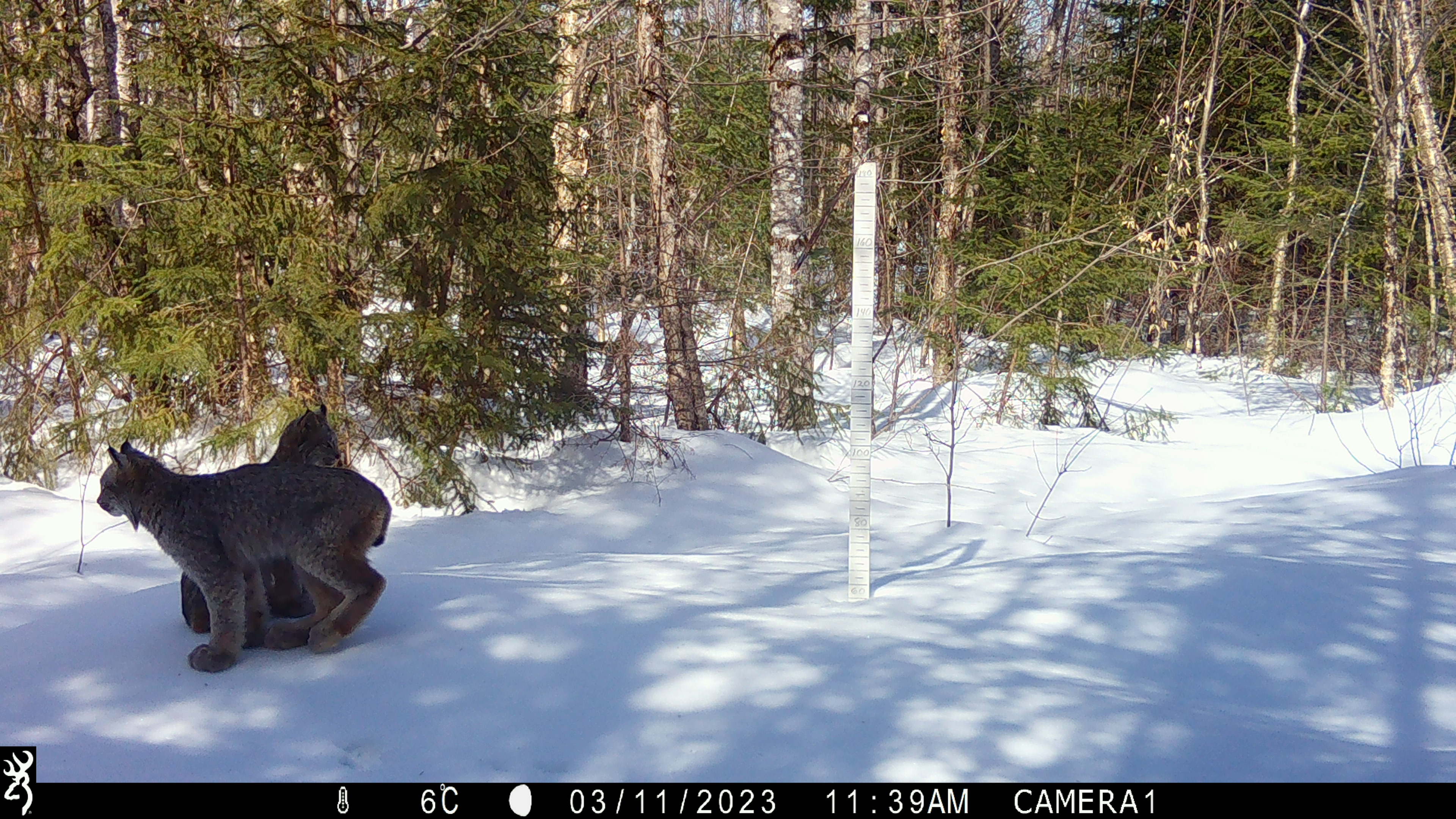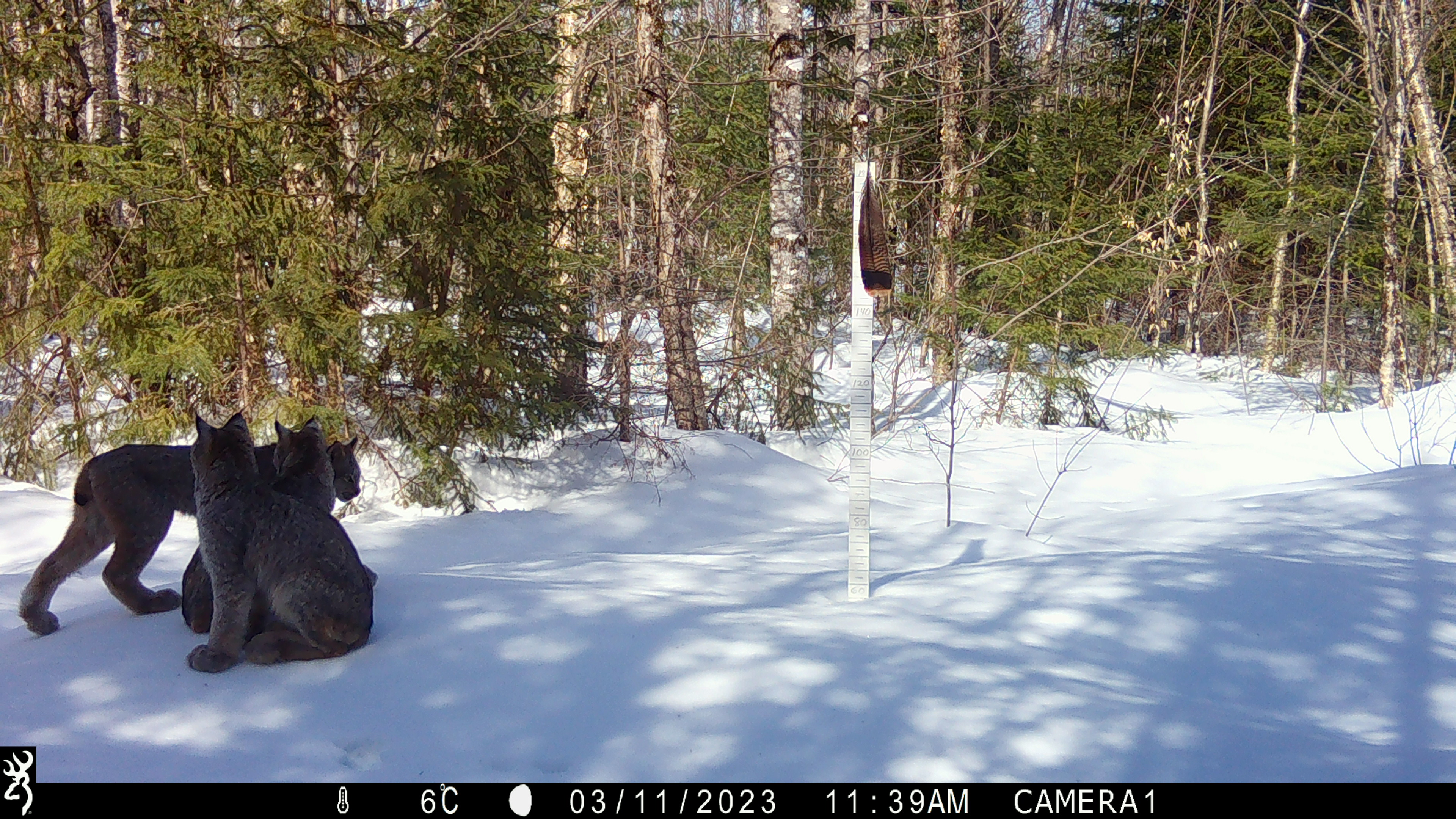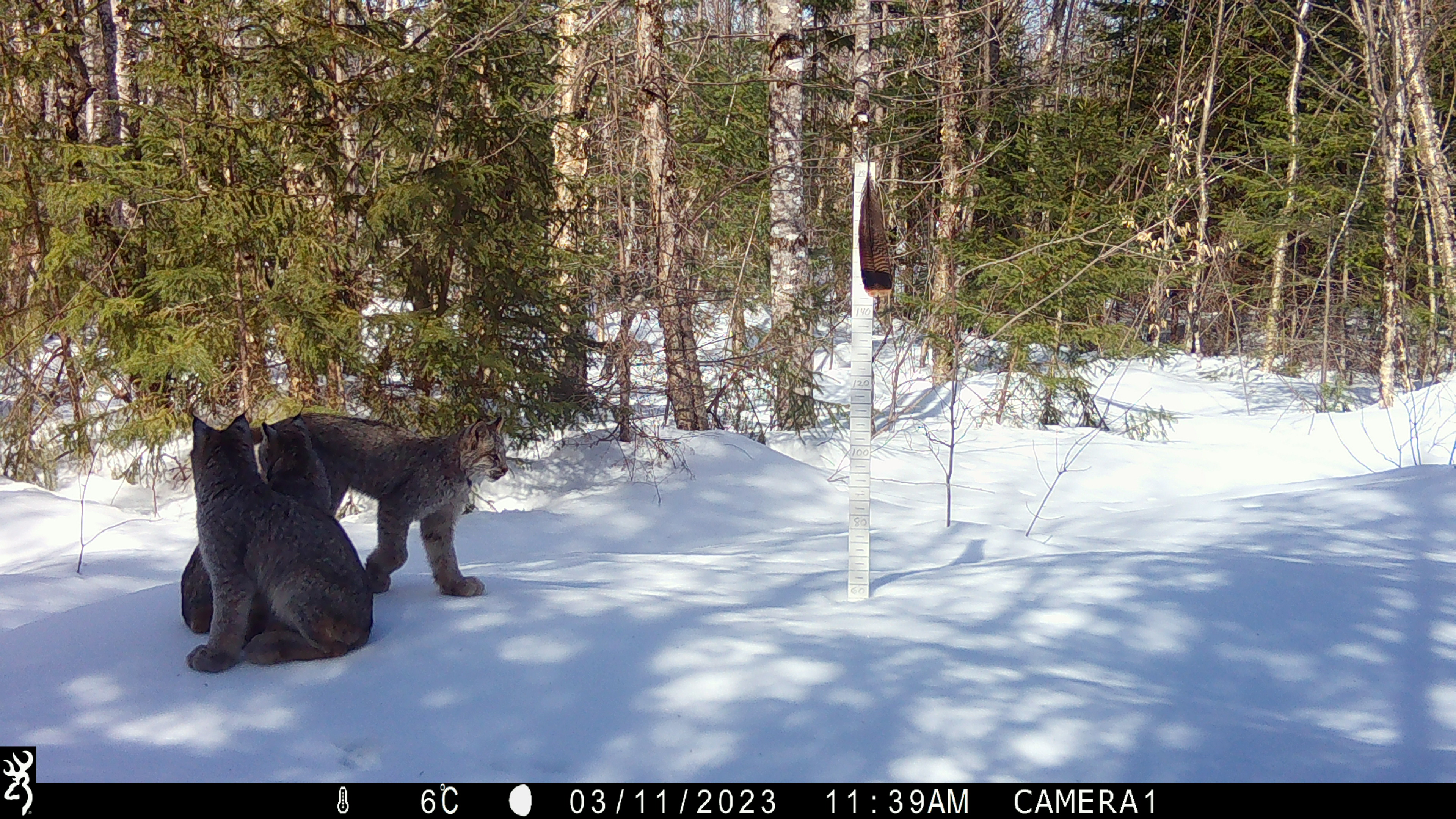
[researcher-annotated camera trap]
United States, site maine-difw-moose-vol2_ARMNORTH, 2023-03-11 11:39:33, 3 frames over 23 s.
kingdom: Animalia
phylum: Chordata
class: Mammalia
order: Carnivora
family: Felidae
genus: Lynx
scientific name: Lynx canadensis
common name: canada lynx